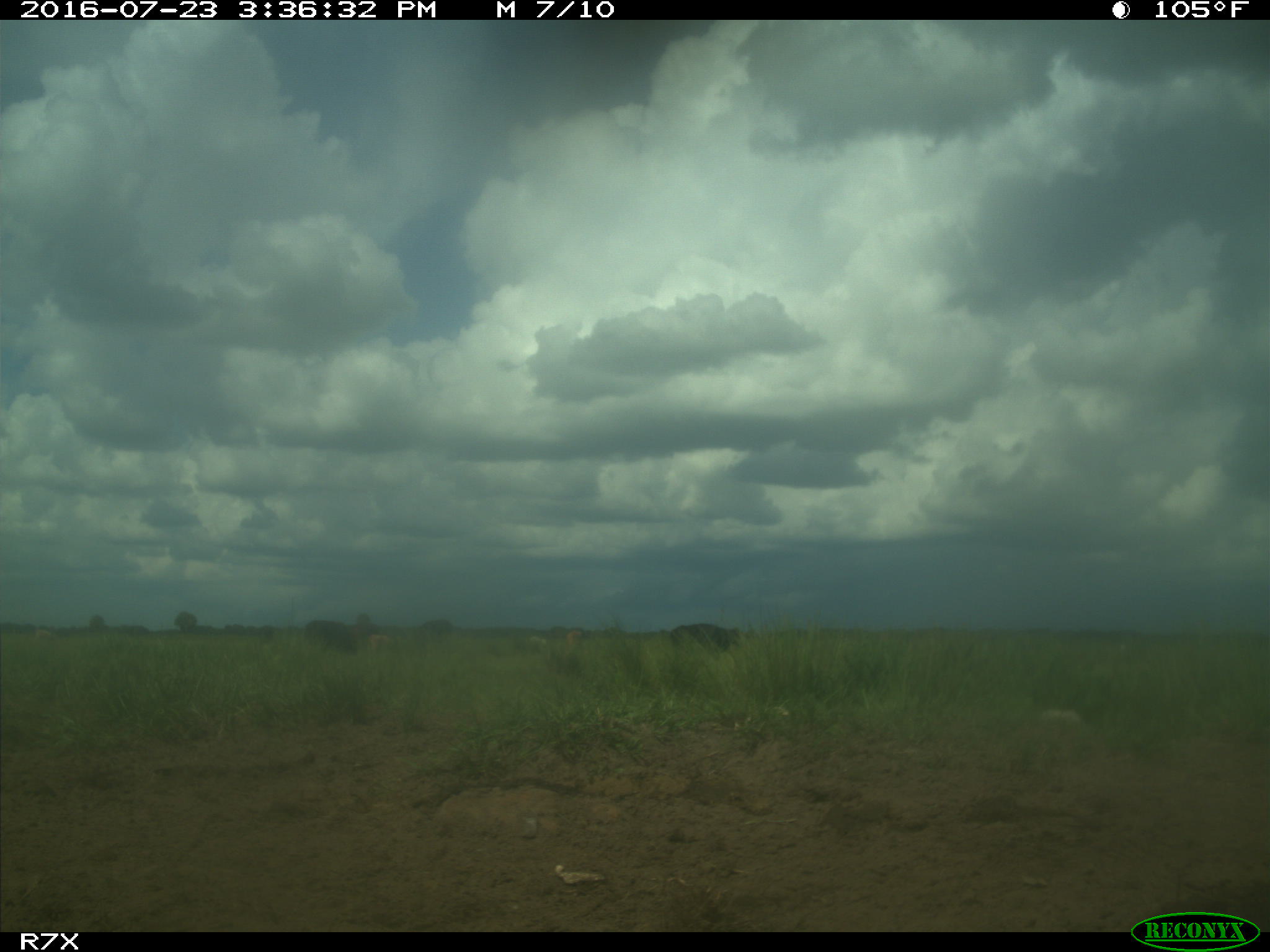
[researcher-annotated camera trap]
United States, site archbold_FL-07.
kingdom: Animalia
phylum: Chordata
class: Mammalia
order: Artiodactyla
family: Bovidae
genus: Bos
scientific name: Bos taurus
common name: domestic cow